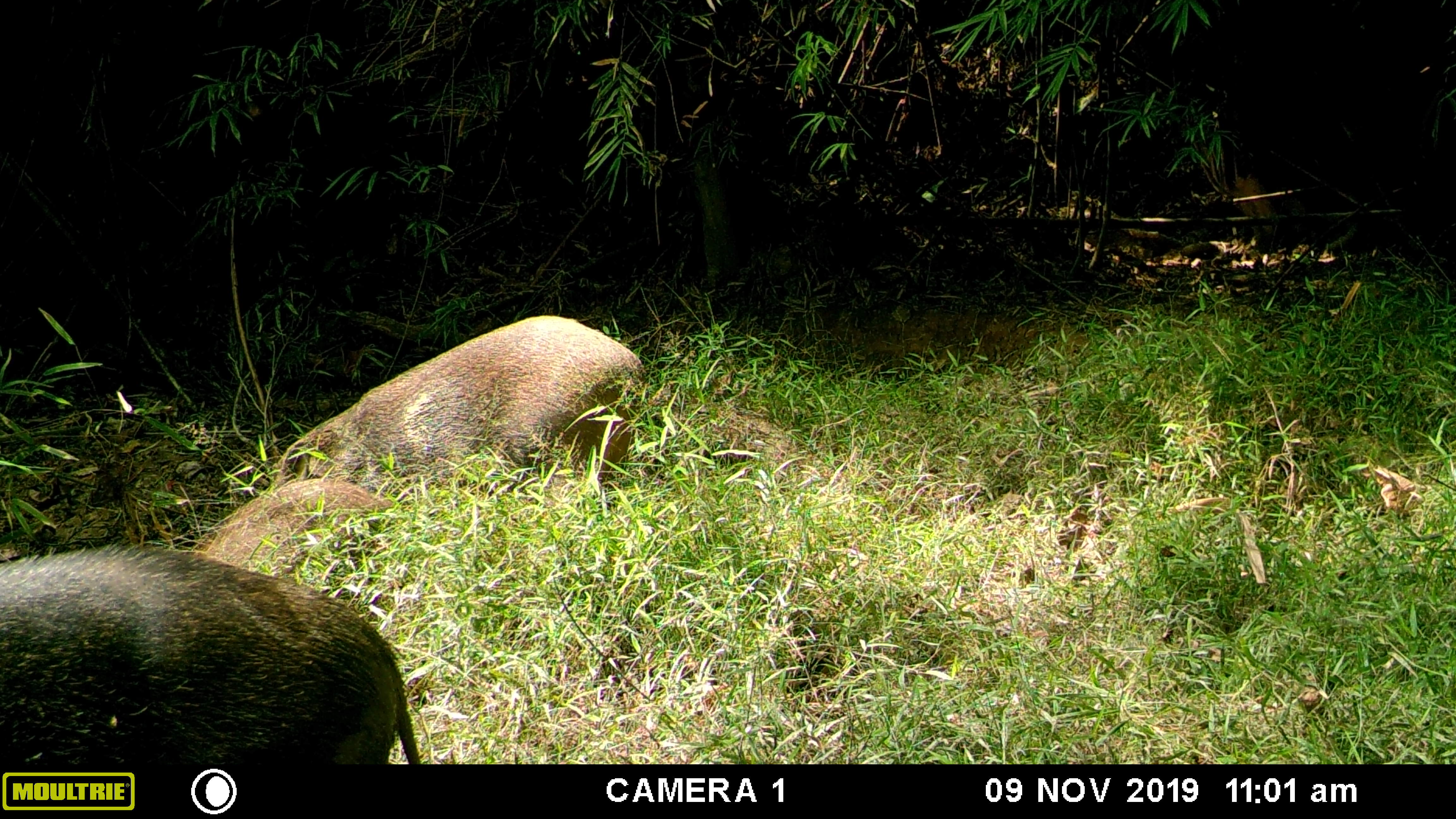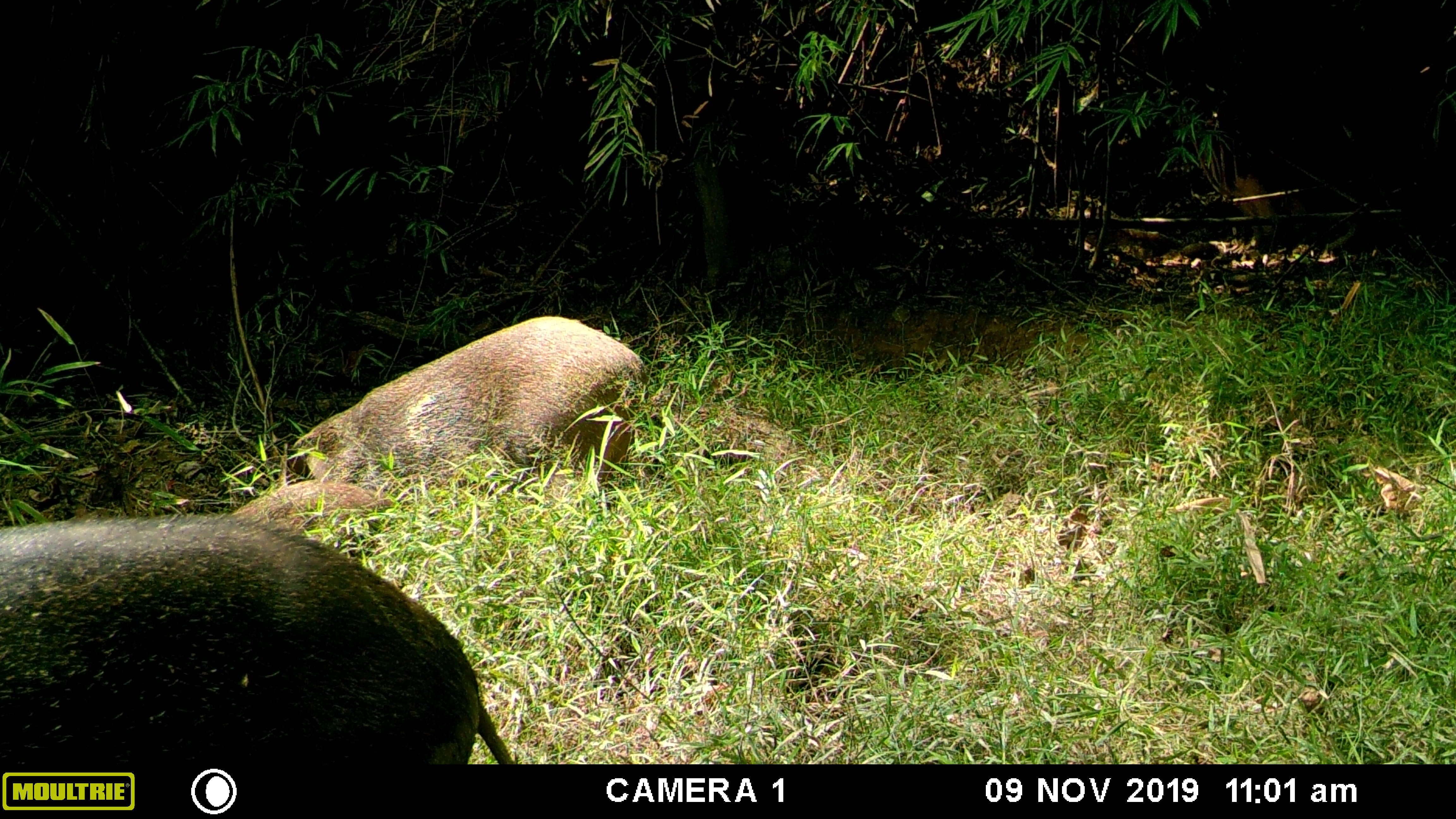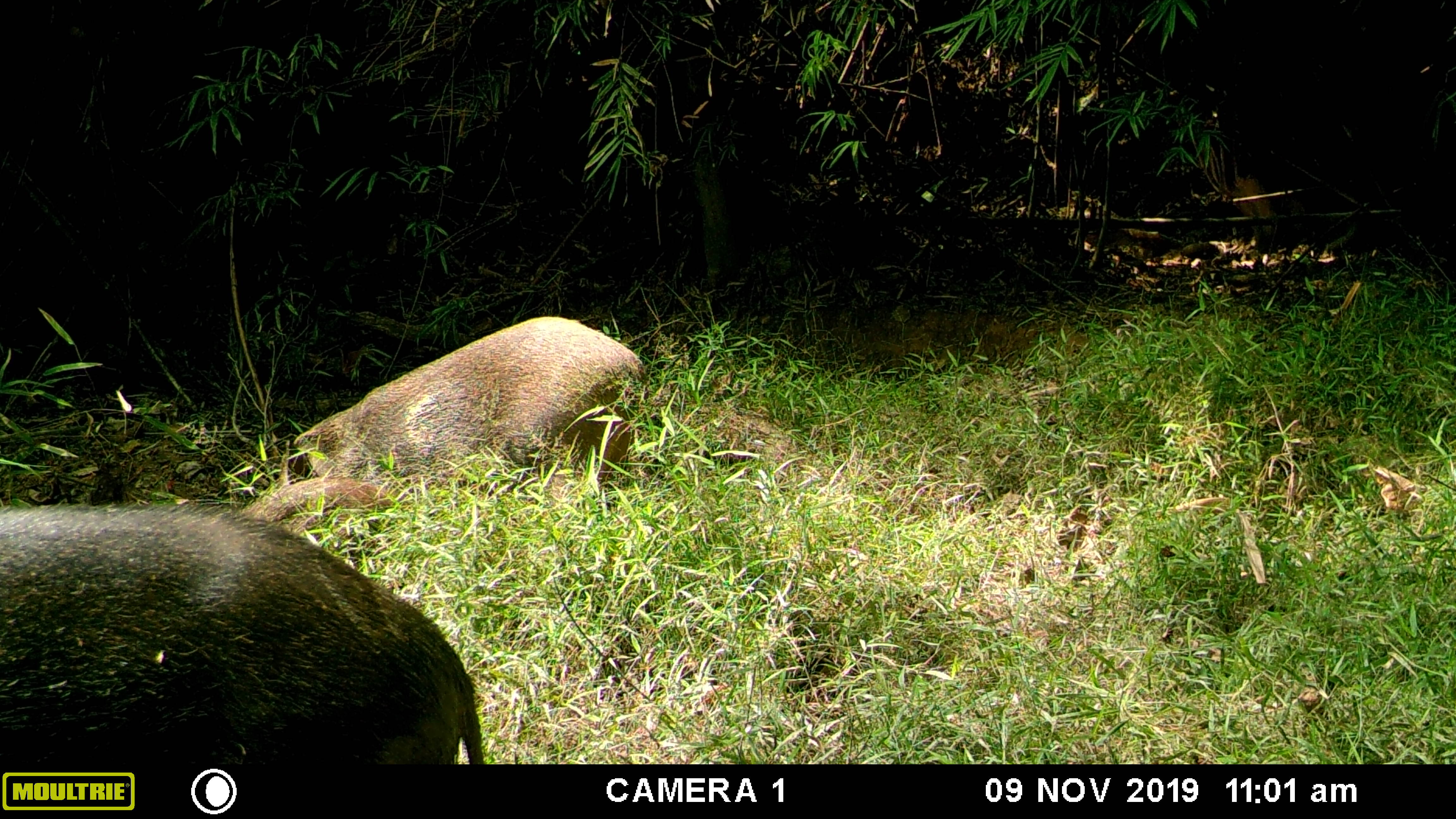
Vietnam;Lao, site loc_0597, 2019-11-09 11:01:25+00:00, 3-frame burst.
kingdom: Animalia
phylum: Chordata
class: Mammalia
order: Artiodactyla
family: Suidae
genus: Sus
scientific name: Sus scrofa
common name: eurasian wild pig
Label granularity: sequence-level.